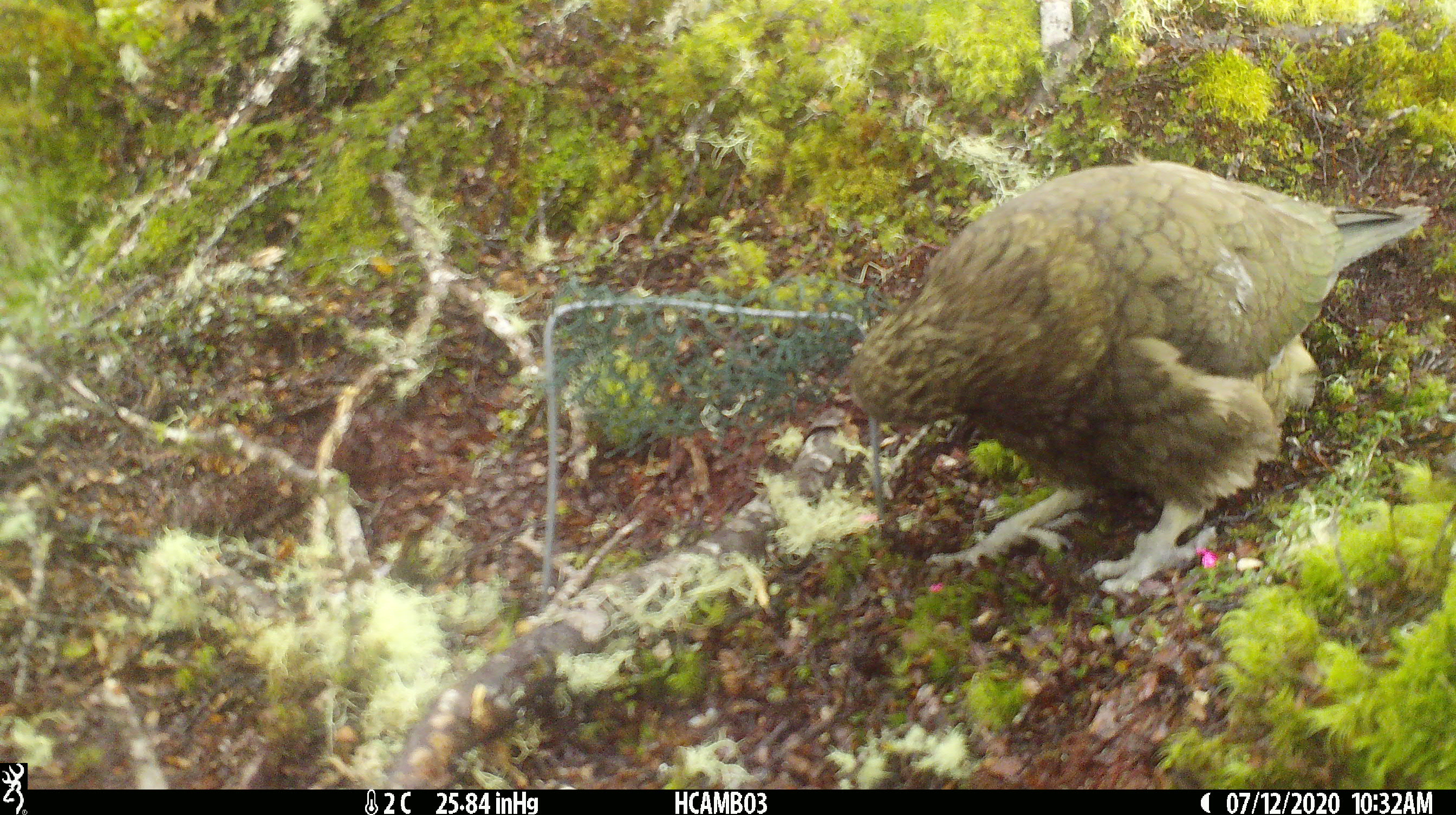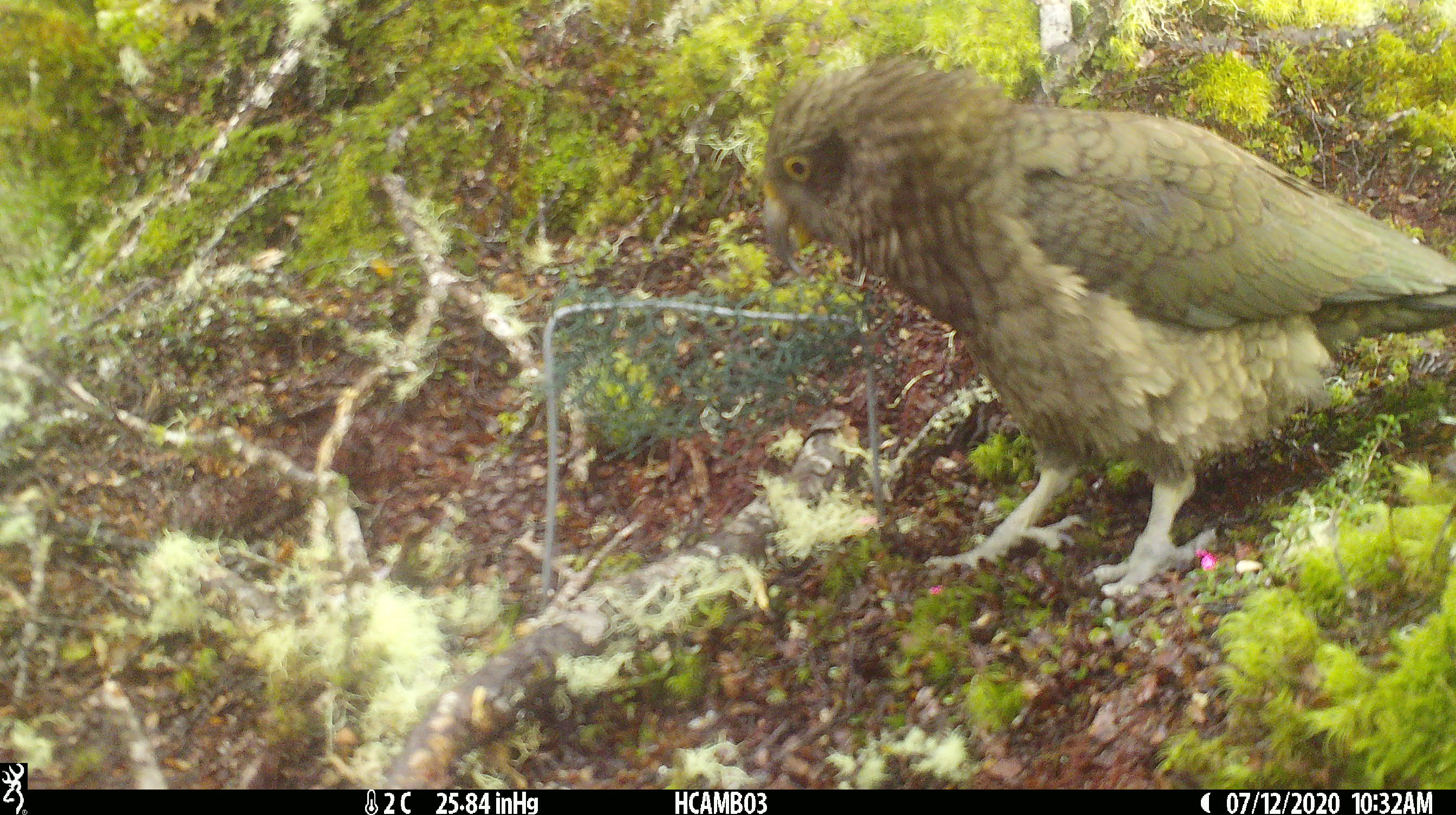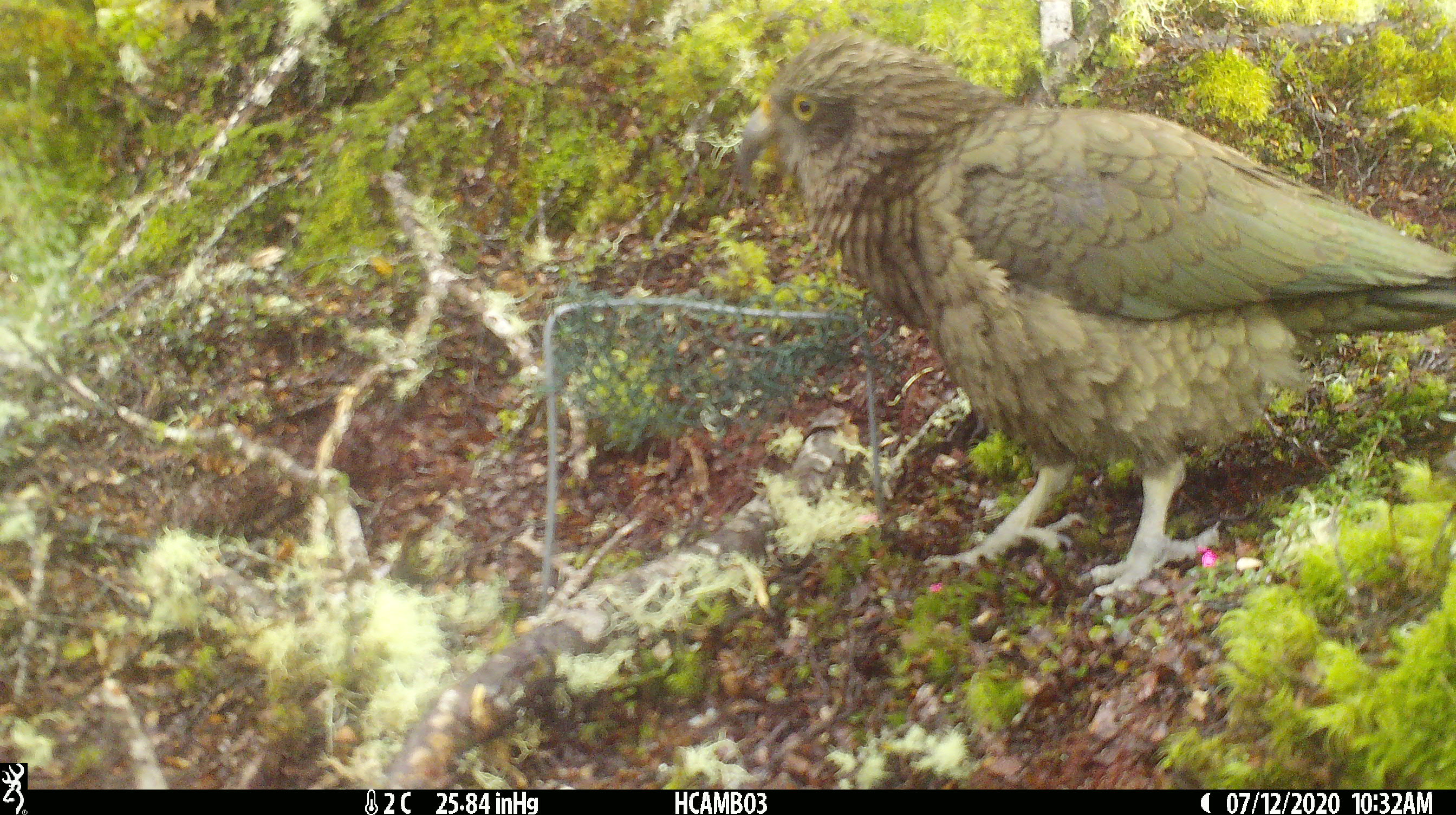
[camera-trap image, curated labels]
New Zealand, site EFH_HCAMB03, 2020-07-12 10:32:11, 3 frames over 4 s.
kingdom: Animalia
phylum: Chordata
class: Aves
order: Psittaciformes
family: Strigopidae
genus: Nestor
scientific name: Nestor notabilis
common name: kea